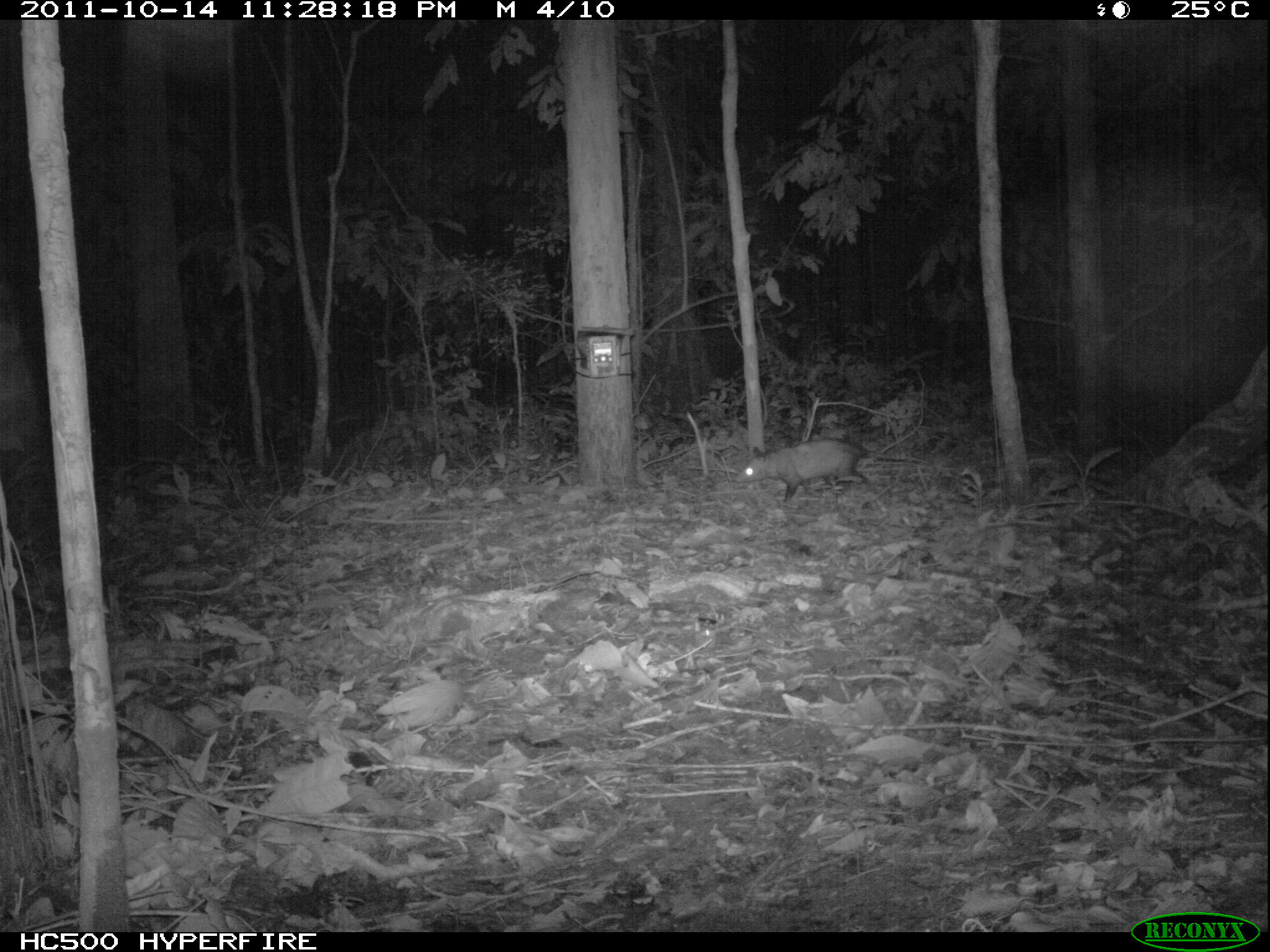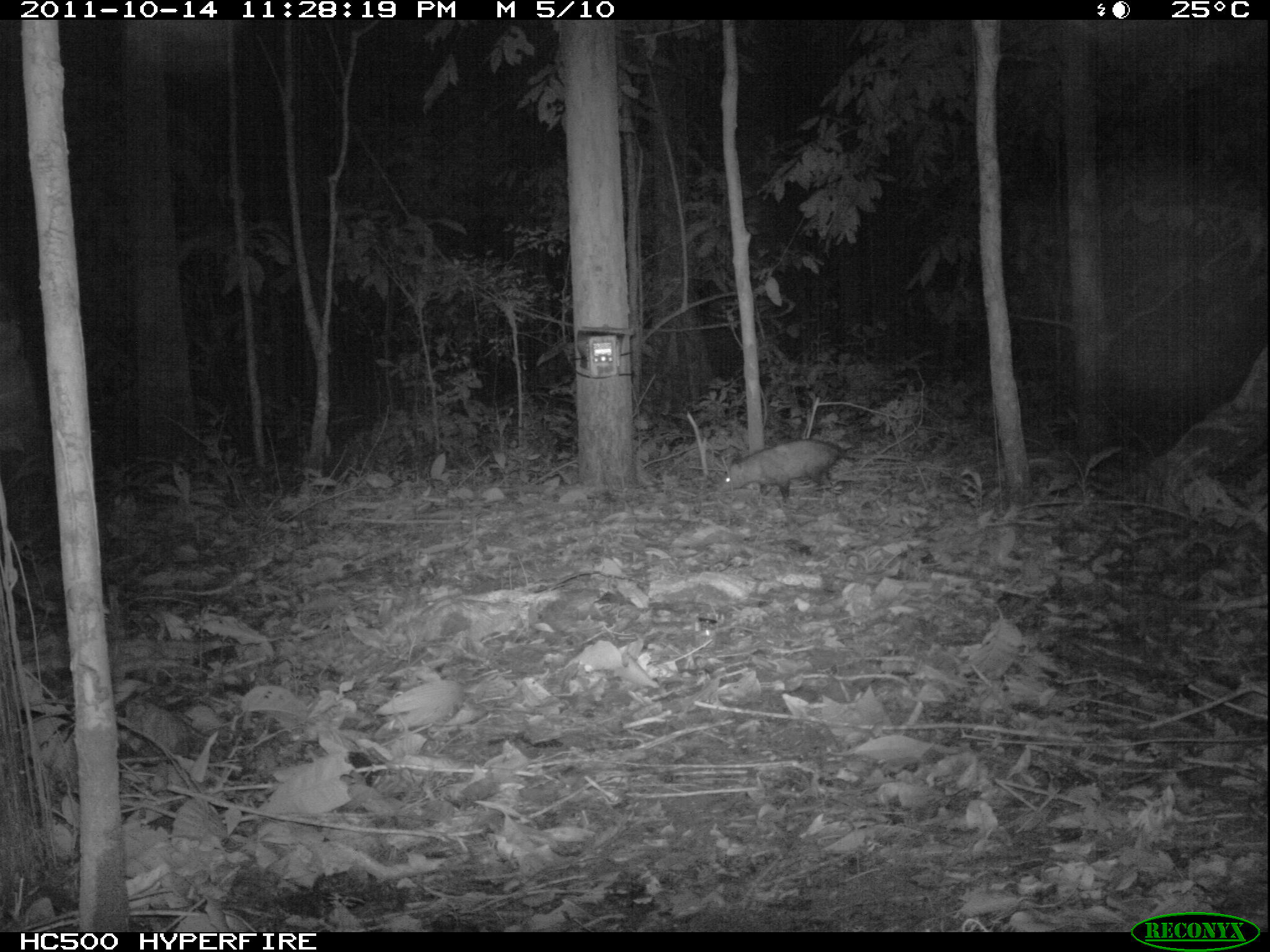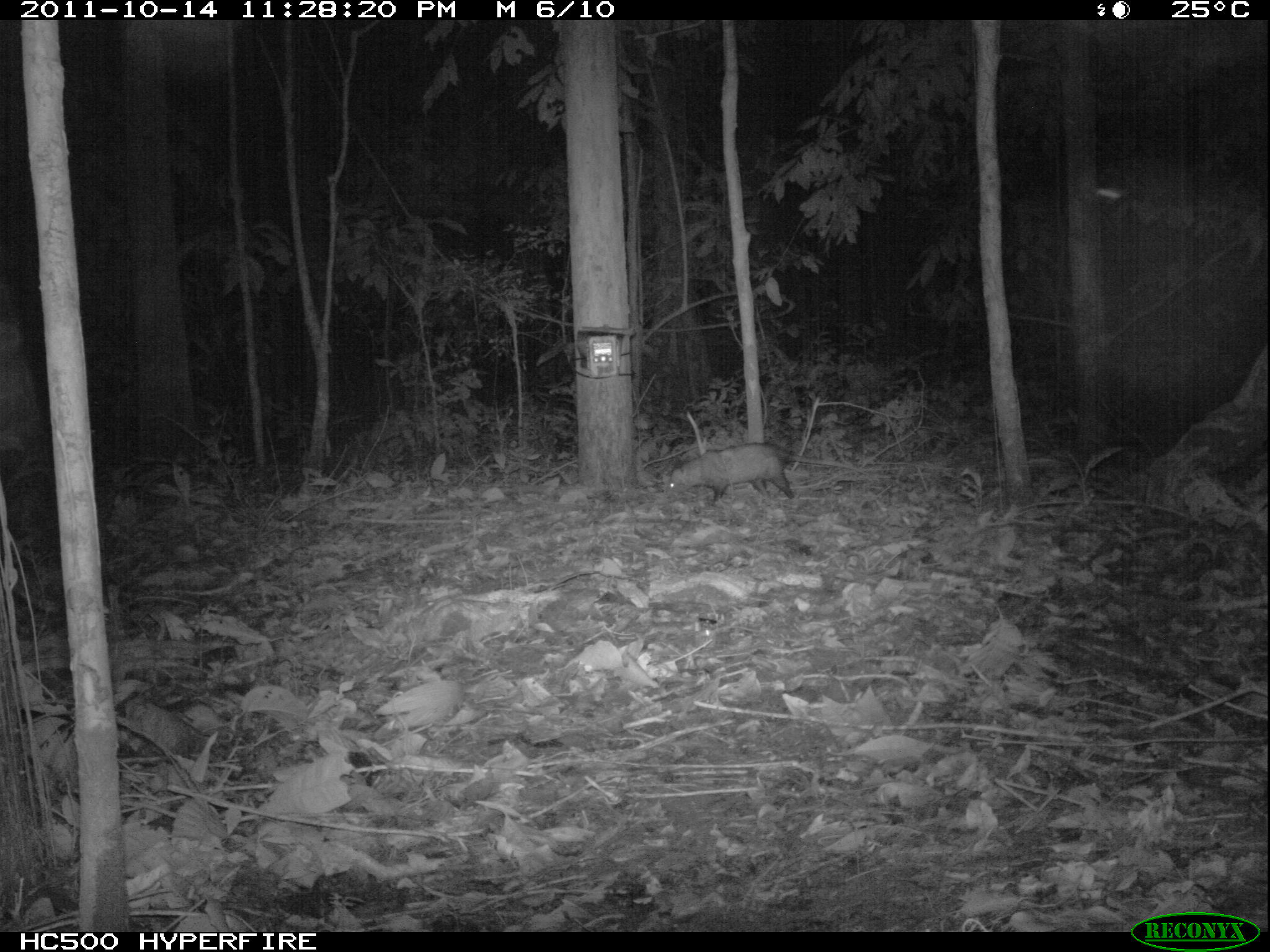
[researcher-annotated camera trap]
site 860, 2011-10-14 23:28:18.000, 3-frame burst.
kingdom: Animalia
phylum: Chordata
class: Mammalia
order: Didelphimorphia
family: Didelphidae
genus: Didelphis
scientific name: Didelphis marsupialis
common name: southern opossum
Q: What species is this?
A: Didelphis marsupialis (southern opossum).